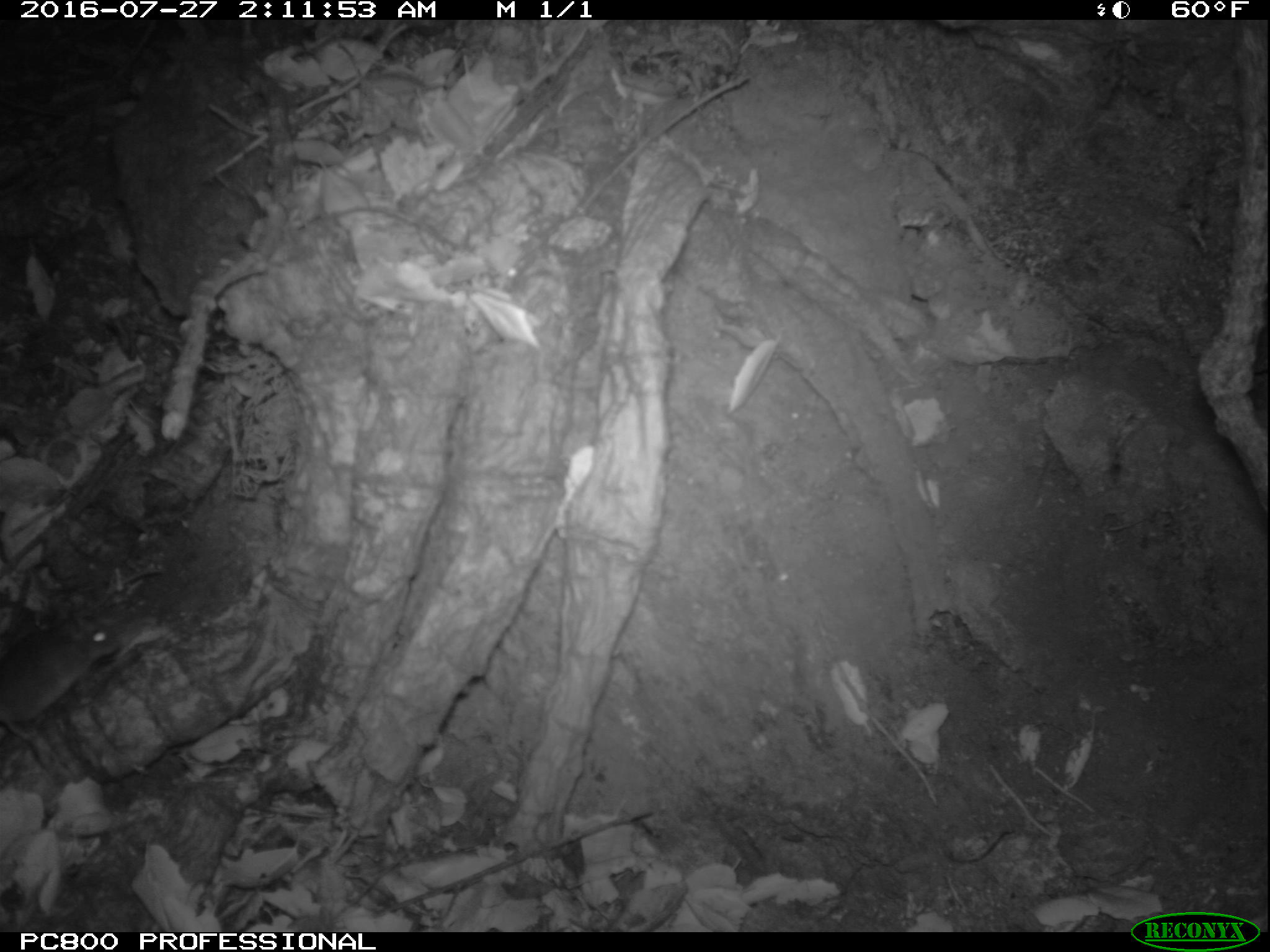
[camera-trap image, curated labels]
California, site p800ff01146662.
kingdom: Animalia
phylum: Chordata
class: Mammalia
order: Rodentia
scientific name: Rodentia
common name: rodent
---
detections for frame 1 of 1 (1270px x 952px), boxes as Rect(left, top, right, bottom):
rodent: Rect(0, 609, 120, 768)